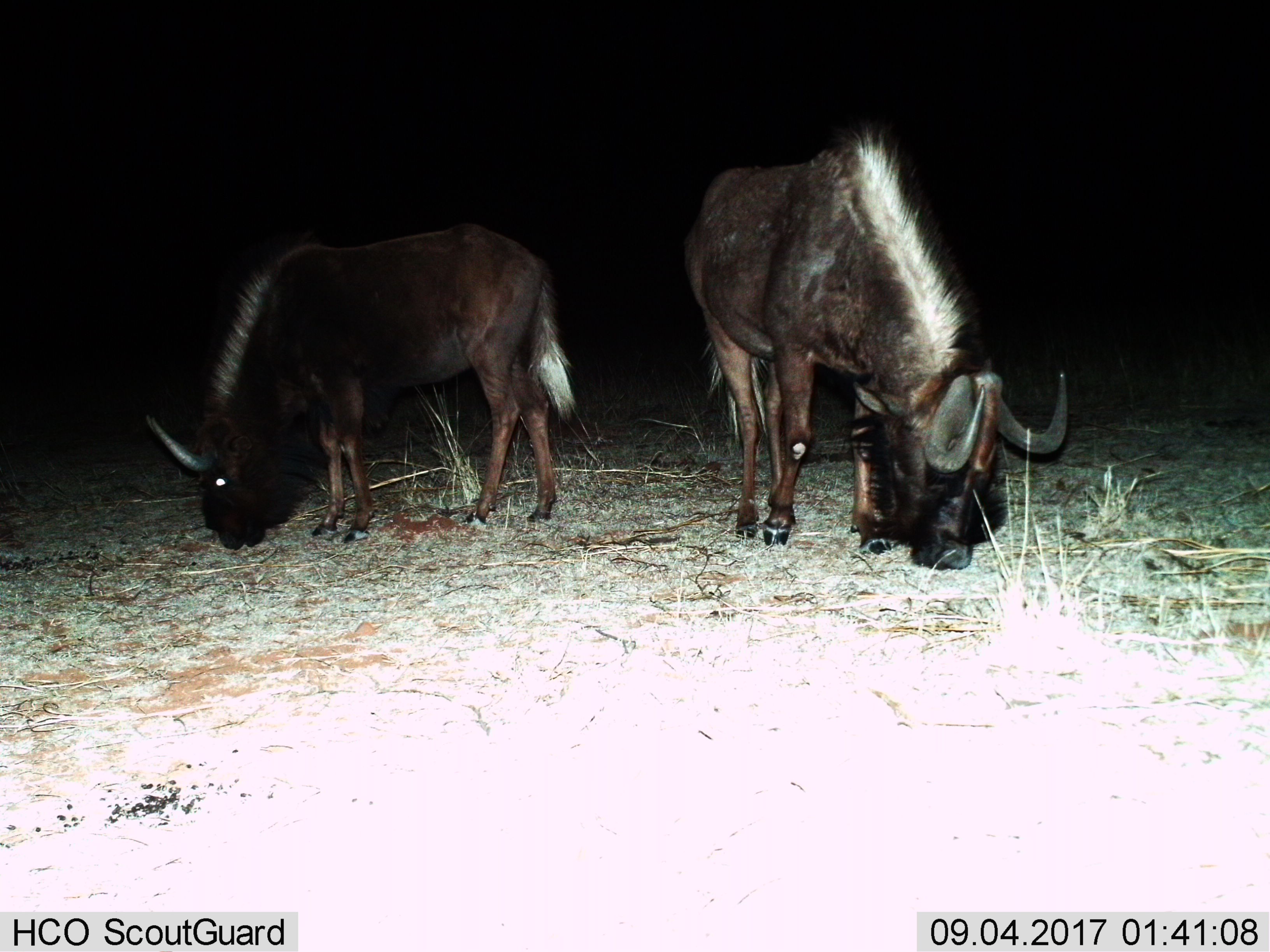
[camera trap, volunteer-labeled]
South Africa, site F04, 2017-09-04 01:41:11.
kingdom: Animalia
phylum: Chordata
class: Mammalia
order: Artiodactyla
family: Bovidae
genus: Connochaetes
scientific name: Connochaetes gnou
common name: black wildebeest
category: wildebeestblack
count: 2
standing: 25%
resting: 0%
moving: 25%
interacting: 0%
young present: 25%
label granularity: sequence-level